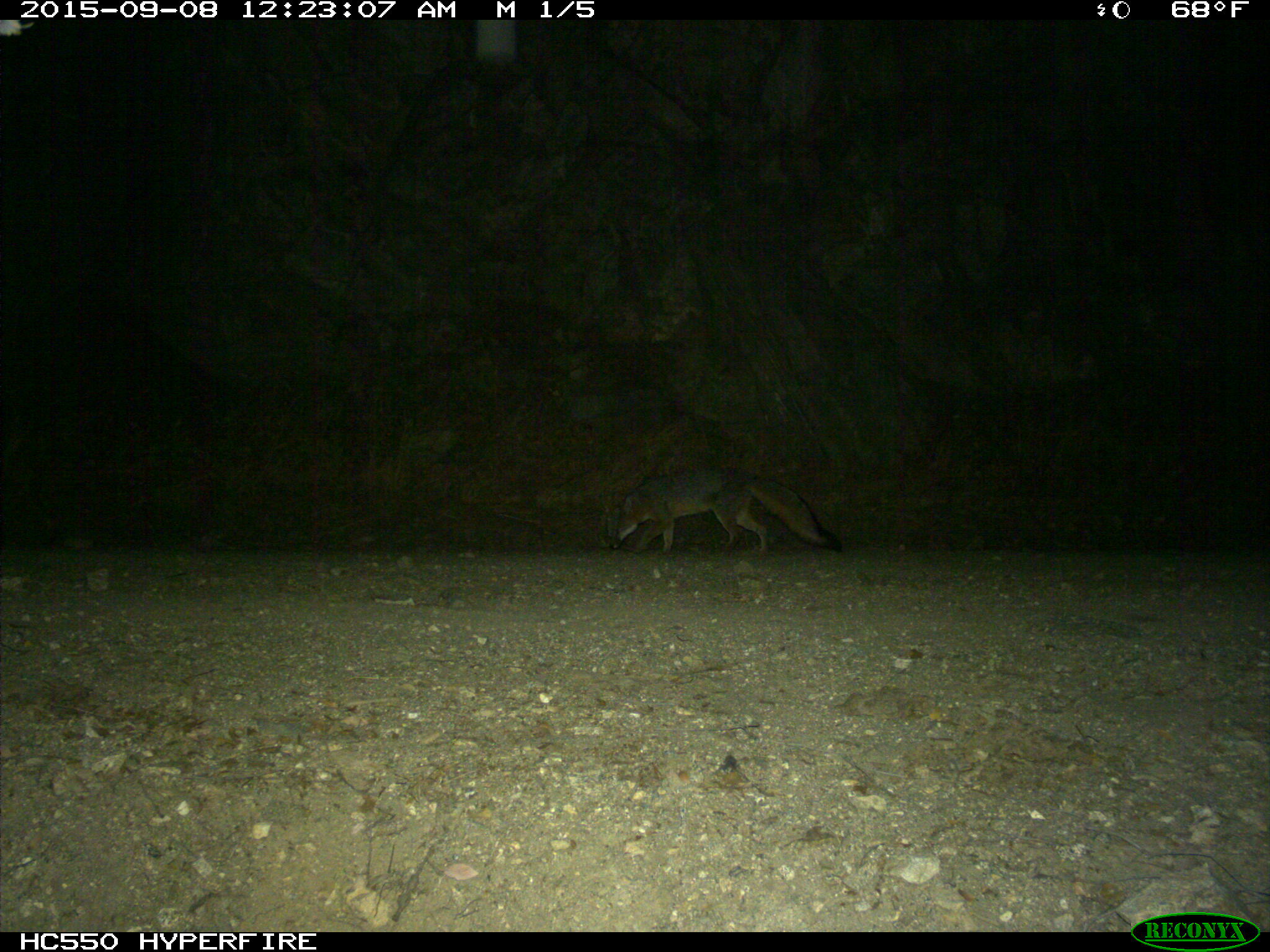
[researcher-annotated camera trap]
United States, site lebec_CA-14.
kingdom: Animalia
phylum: Chordata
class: Mammalia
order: Carnivora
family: Canidae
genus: Urocyon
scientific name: Urocyon cinereoargenteus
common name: gray fox